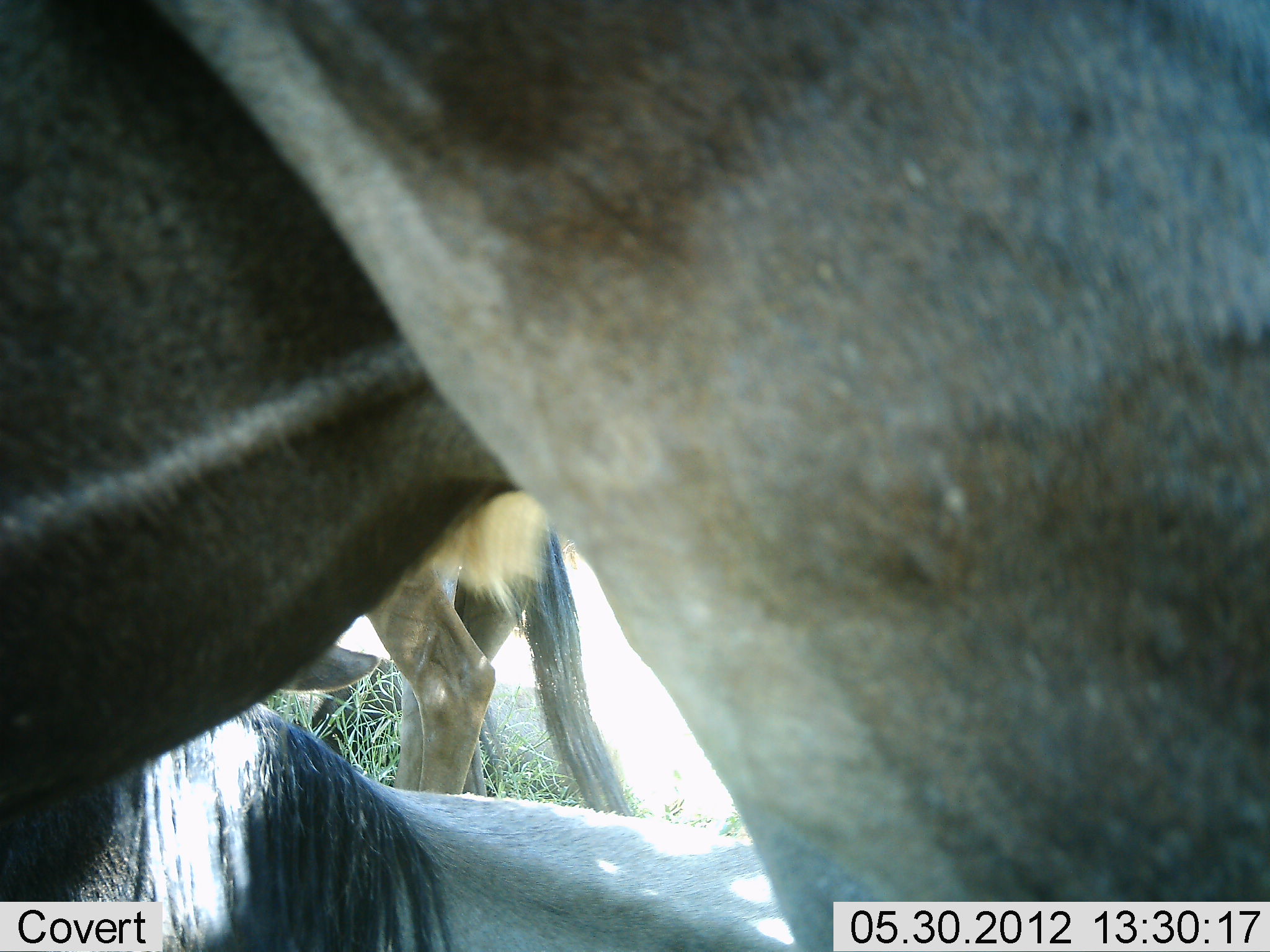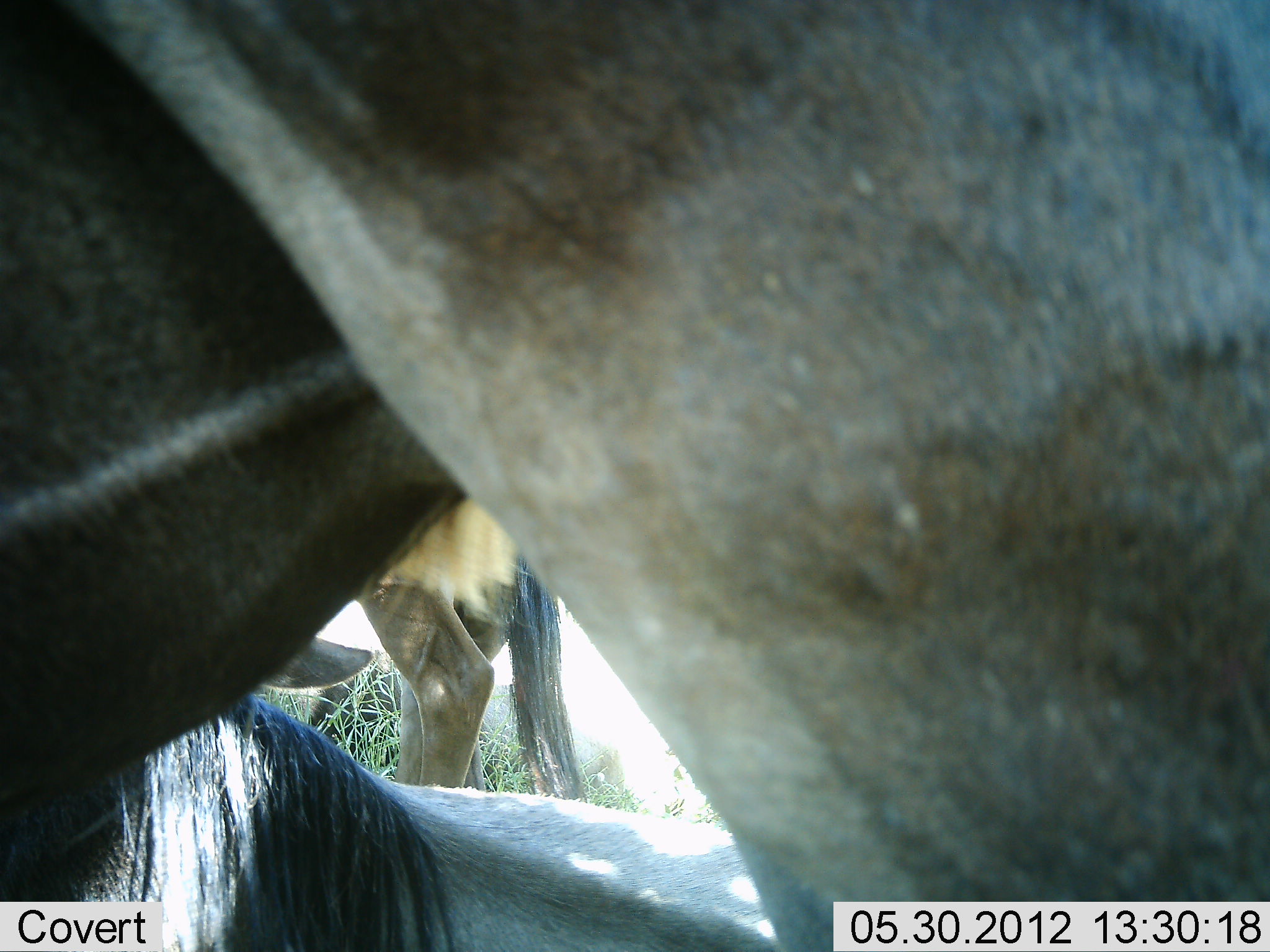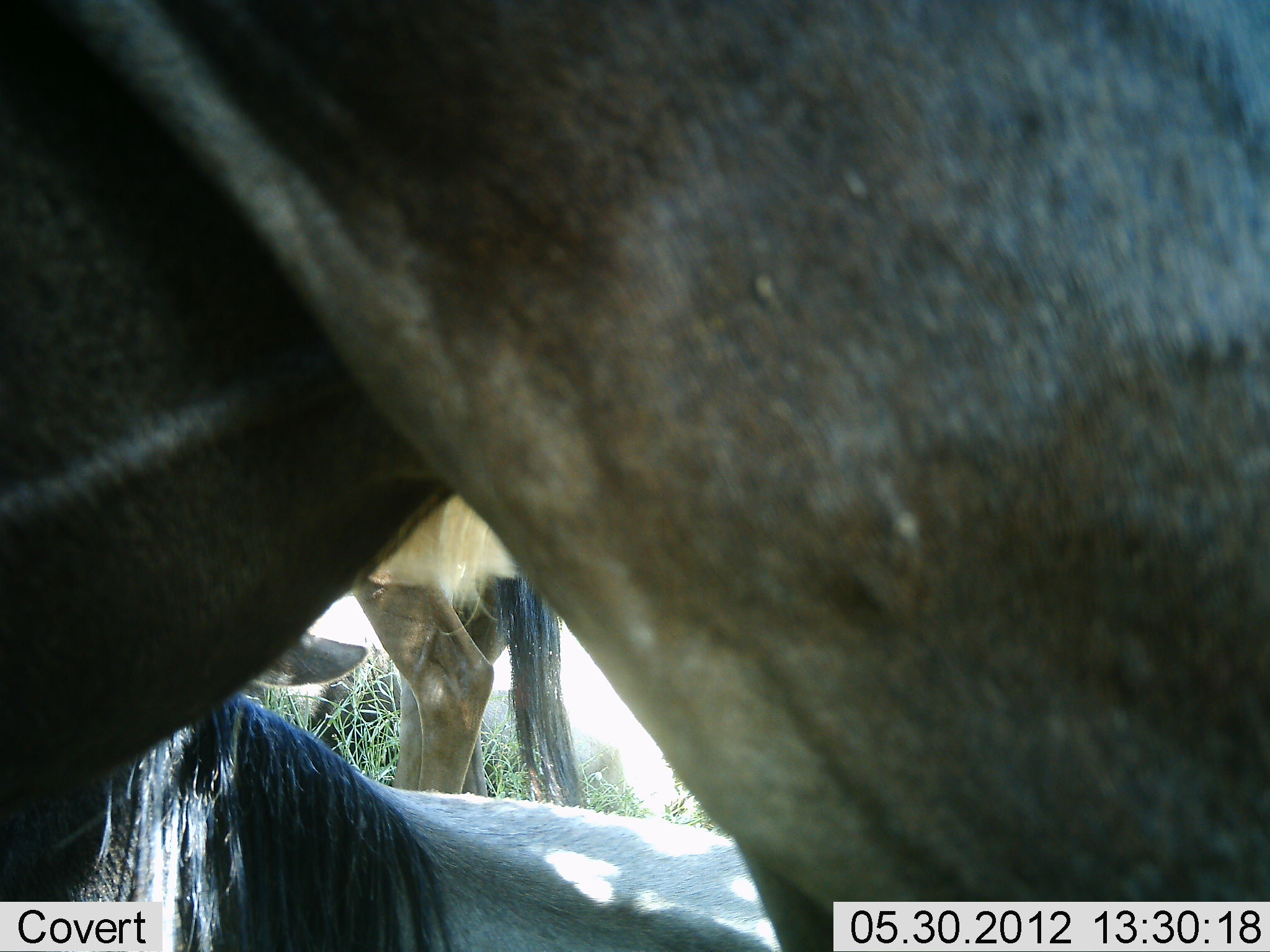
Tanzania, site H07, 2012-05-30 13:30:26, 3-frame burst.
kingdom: Animalia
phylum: Chordata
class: Mammalia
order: Artiodactyla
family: Bovidae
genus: Connochaetes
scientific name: Connochaetes taurinus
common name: blue wildebeest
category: wildebeest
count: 3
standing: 80%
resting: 100%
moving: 0%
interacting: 0%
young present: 0%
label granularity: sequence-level